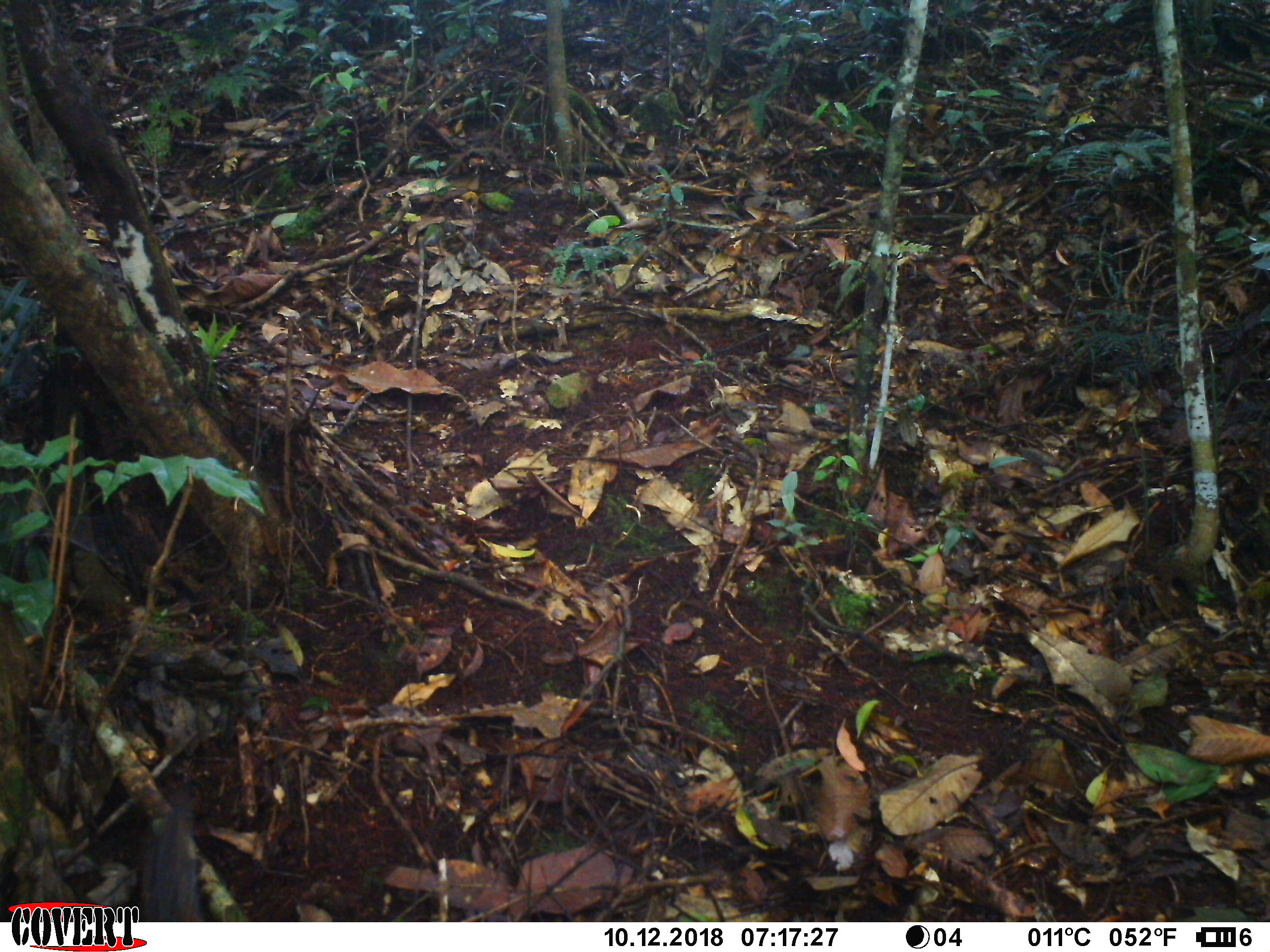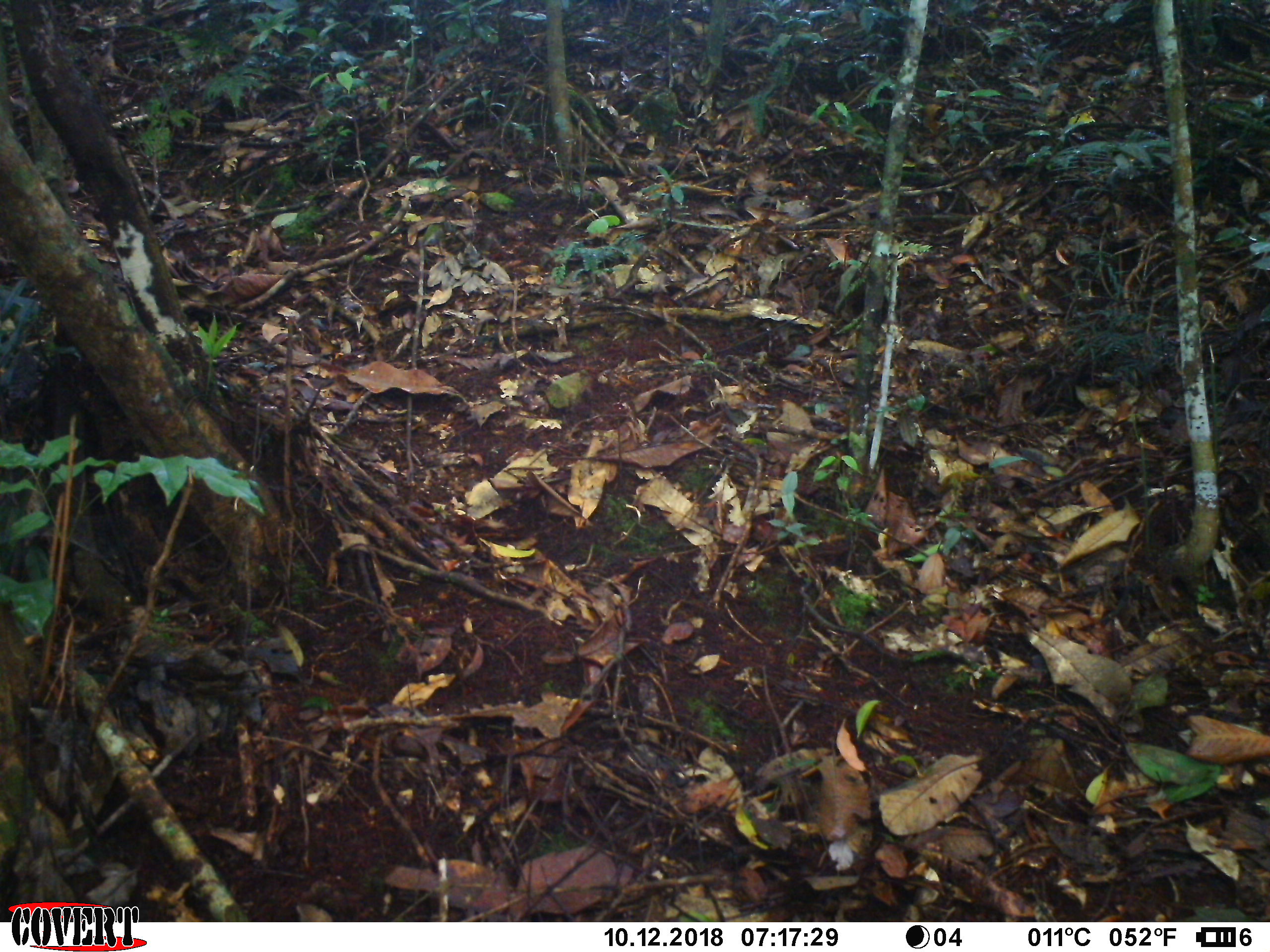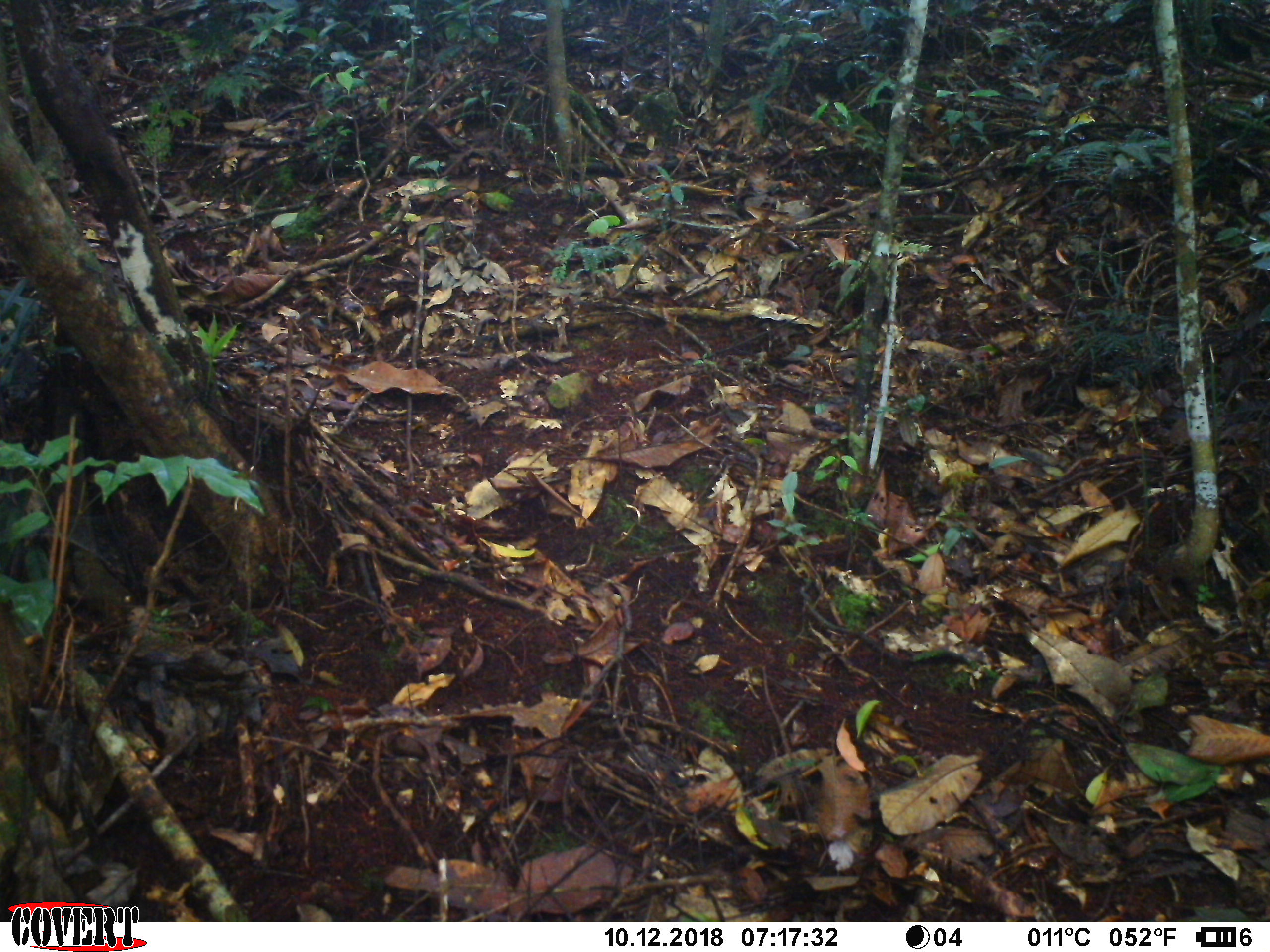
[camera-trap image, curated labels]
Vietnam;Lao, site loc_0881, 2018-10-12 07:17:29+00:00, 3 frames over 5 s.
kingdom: Animalia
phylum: Chordata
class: Mammalia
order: Rodentia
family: Sciuridae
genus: Dremomys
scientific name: Dremomys rufigenis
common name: red-cheeked squirrel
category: red cheeked squirrel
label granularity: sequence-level